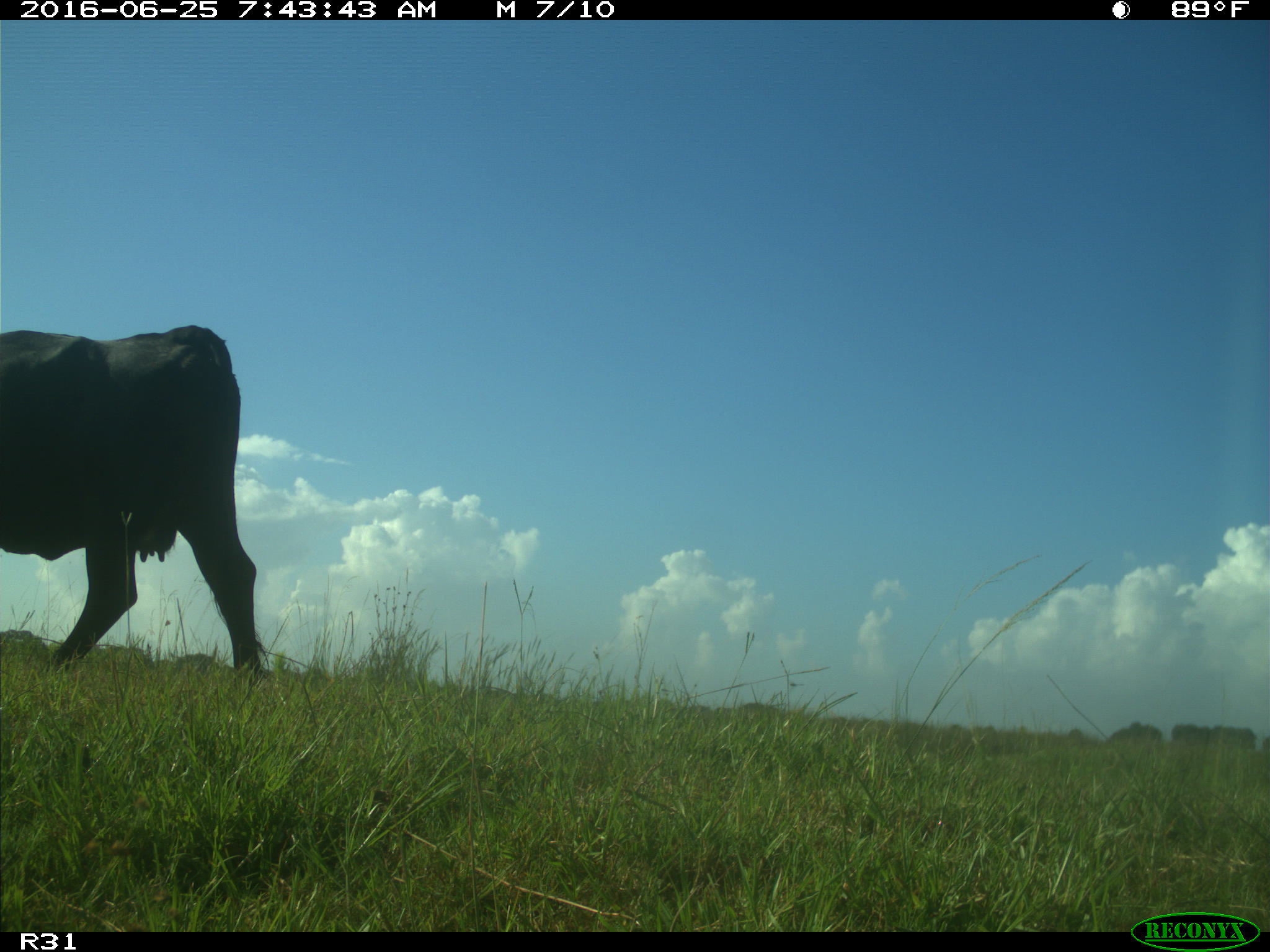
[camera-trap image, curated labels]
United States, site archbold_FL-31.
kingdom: Animalia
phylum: Chordata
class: Mammalia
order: Artiodactyla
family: Bovidae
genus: Bos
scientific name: Bos taurus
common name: domestic cow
Bos taurus (domestic cow).